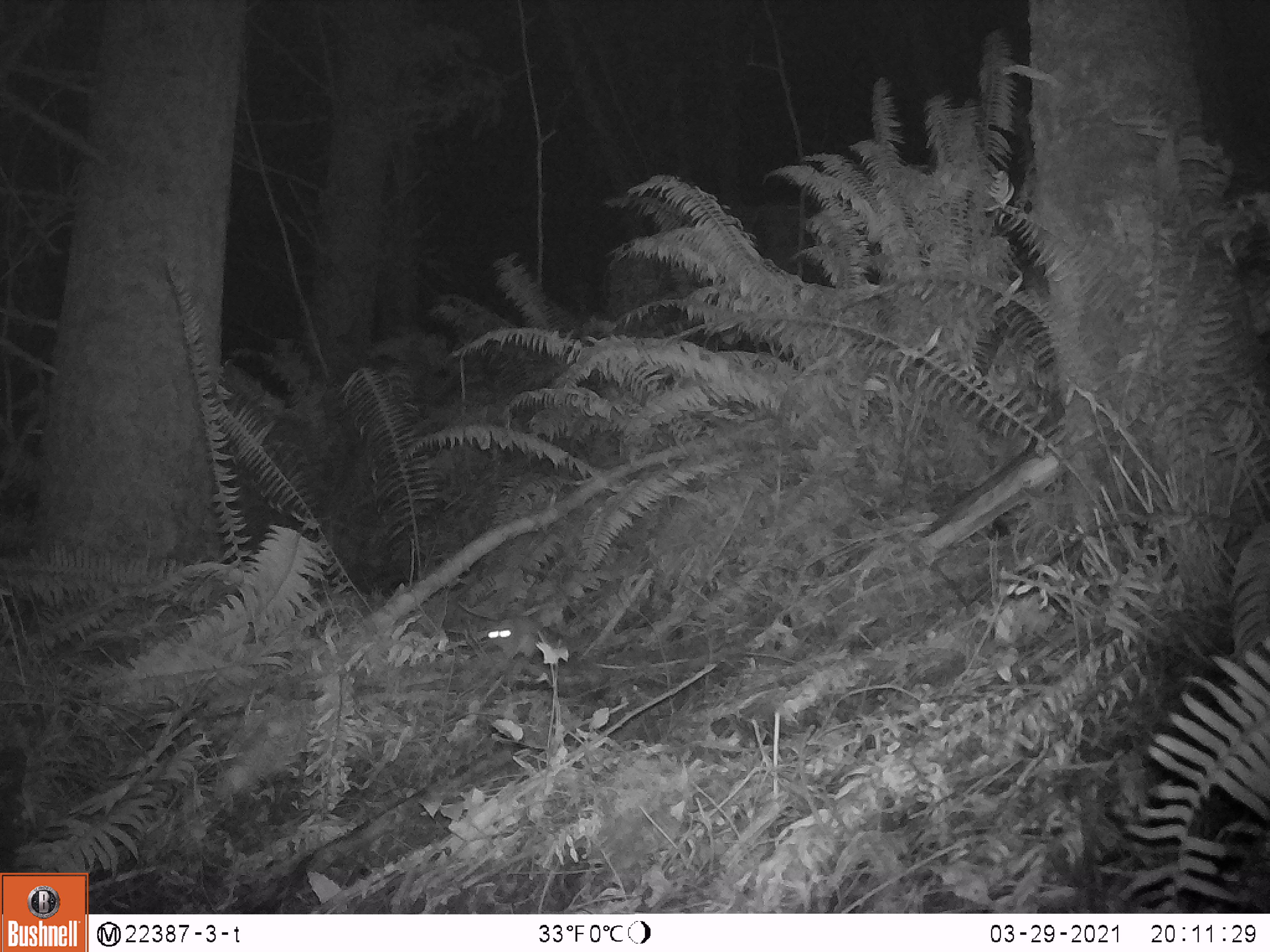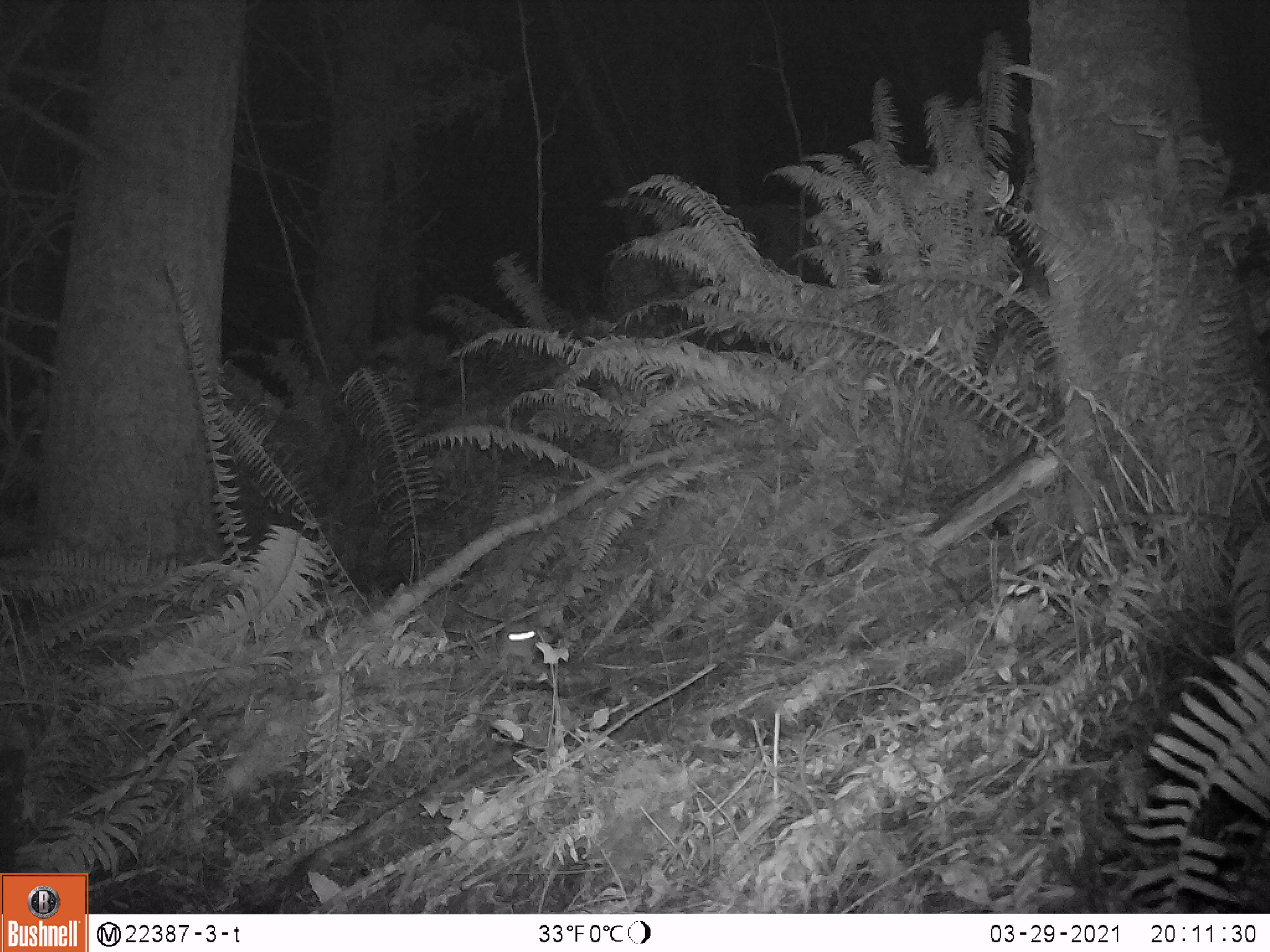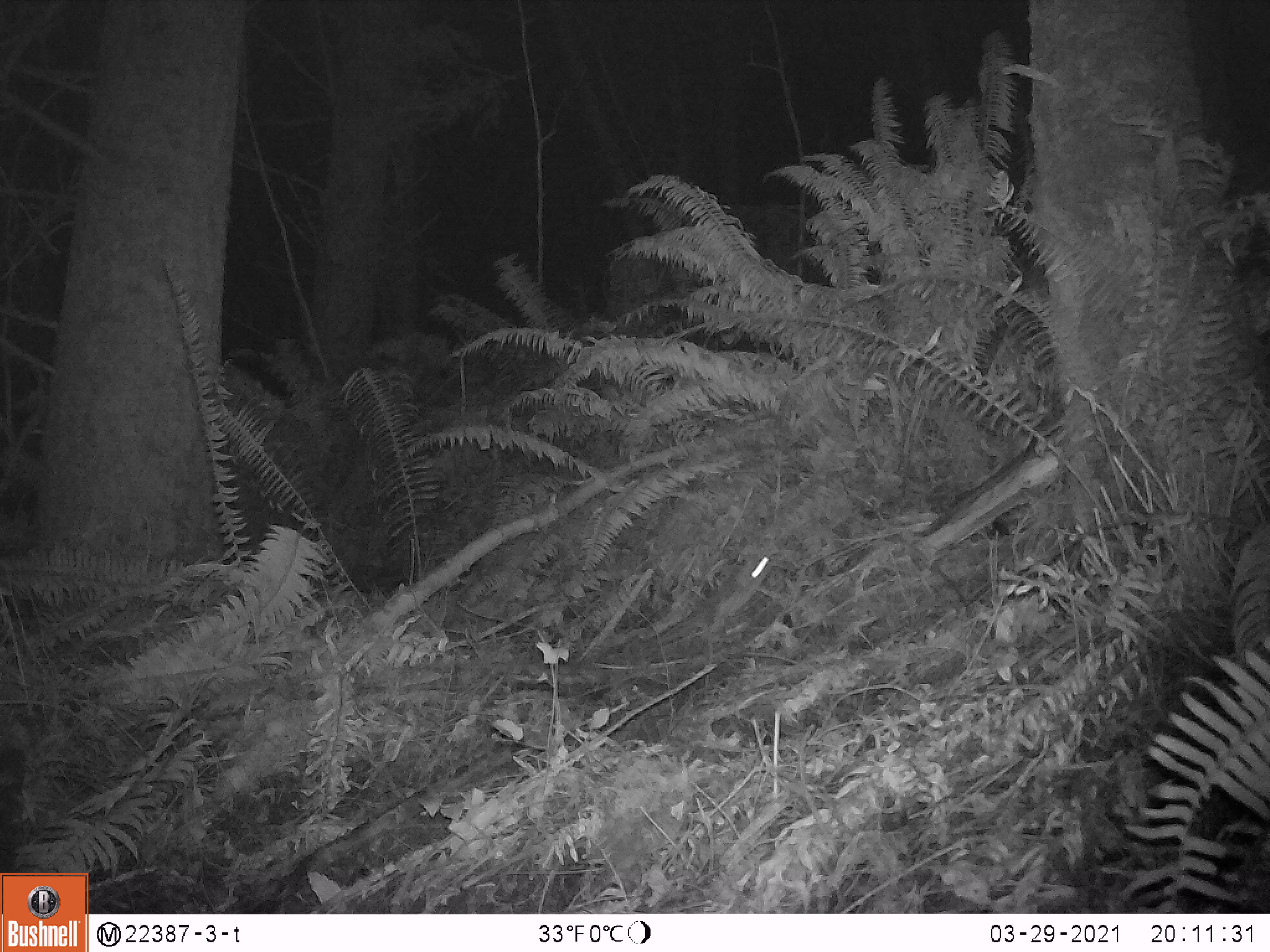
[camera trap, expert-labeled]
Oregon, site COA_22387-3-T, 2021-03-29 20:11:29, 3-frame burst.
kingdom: Animalia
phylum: Chordata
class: Mammalia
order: Rodentia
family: Sciuridae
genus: Glaucomys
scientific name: Glaucomys oregonensis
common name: humboldt's flying squirrel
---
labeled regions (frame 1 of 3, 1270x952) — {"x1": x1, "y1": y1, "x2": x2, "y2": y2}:
humboldt's flying squirrel: {"x1": 487, "y1": 617, "x2": 567, "y2": 664}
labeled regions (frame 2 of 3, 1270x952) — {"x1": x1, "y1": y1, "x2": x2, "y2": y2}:
humboldt's flying squirrel: {"x1": 491, "y1": 615, "x2": 565, "y2": 674}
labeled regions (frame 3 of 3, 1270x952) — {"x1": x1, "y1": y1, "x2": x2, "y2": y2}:
humboldt's flying squirrel: {"x1": 649, "y1": 547, "x2": 777, "y2": 653}